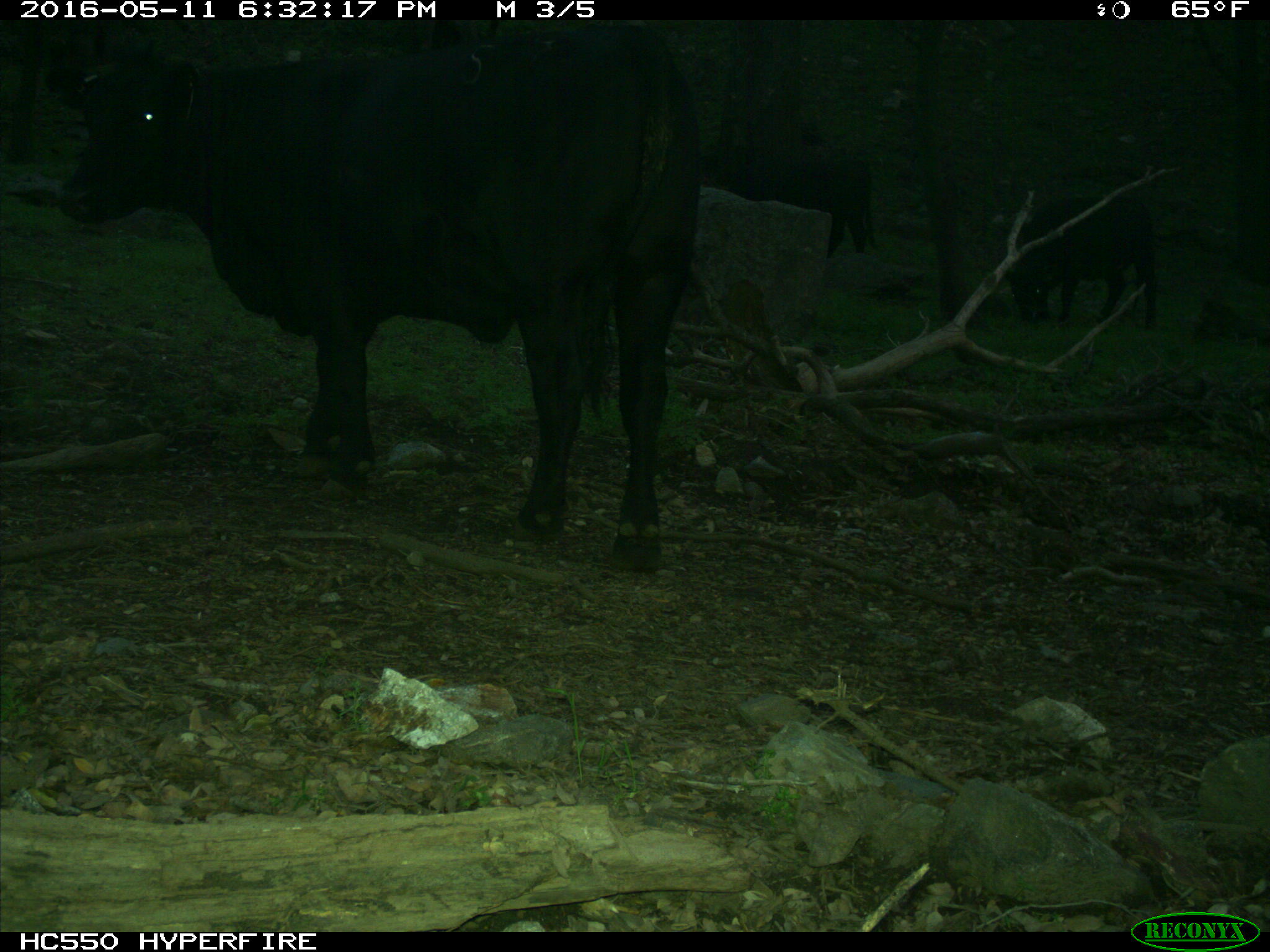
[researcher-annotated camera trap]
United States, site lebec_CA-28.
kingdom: Animalia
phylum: Chordata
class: Mammalia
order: Artiodactyla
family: Bovidae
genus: Bos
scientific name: Bos taurus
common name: domestic cow